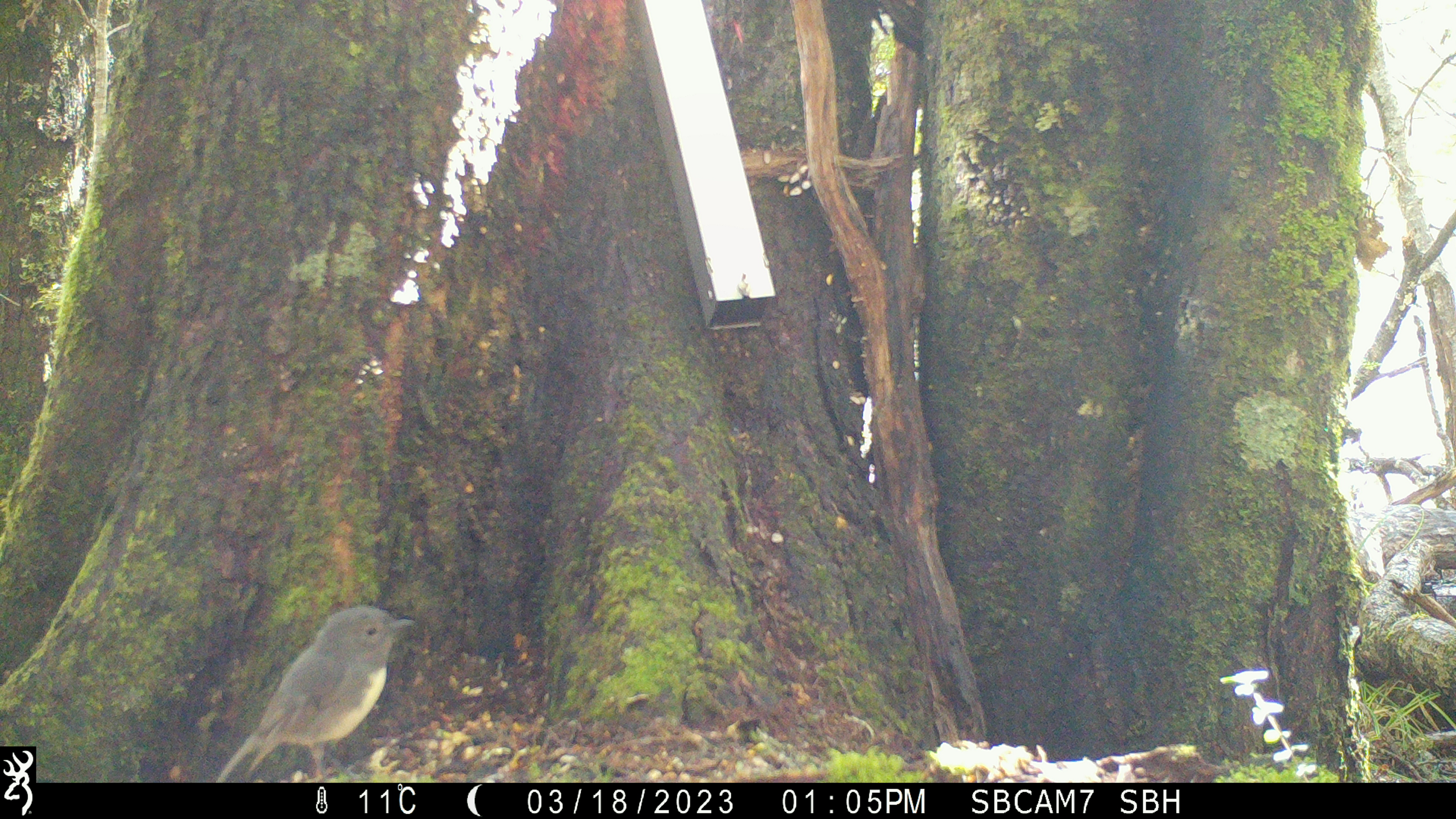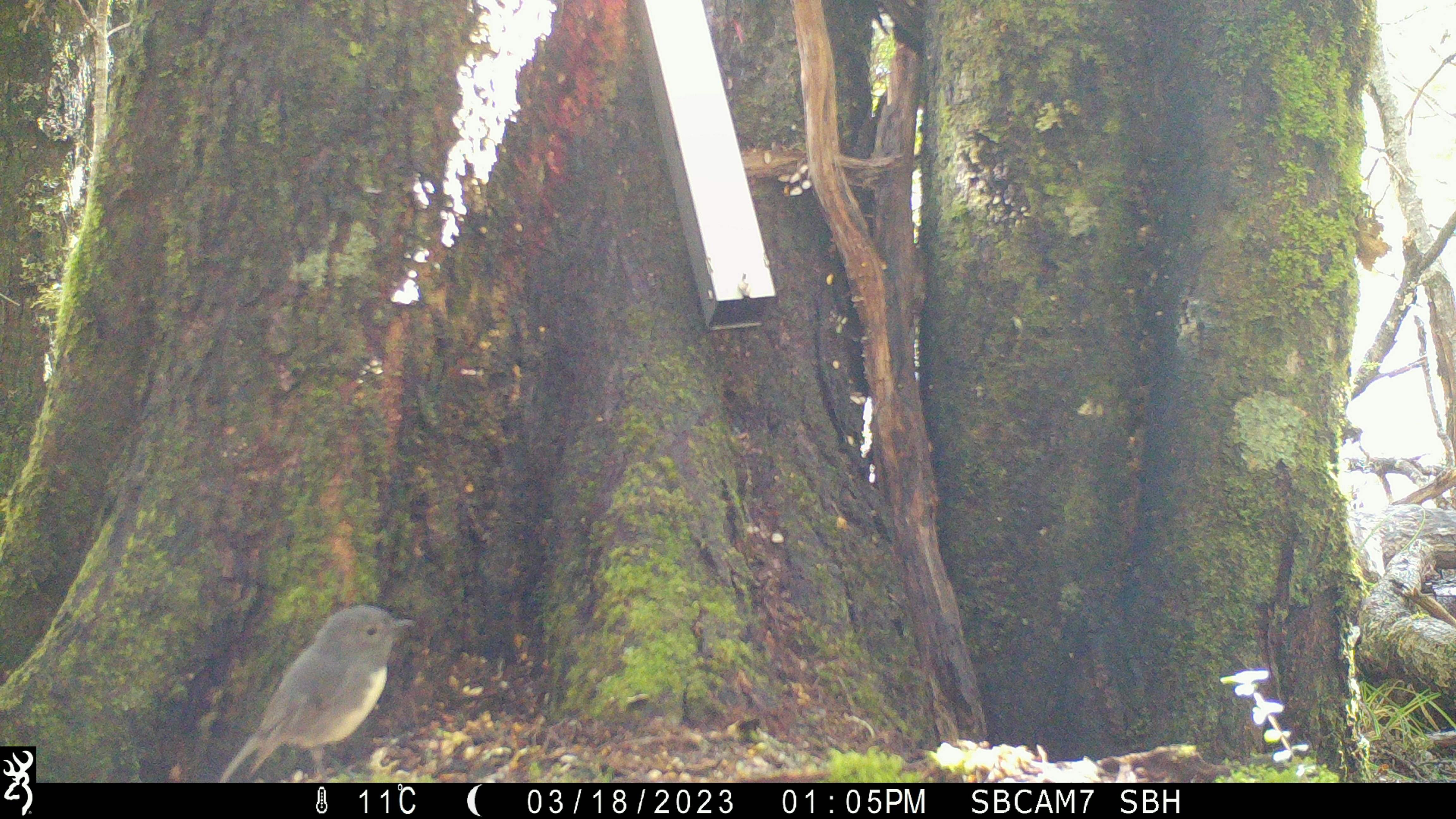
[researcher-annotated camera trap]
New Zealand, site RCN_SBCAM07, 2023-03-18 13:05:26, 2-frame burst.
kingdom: Animalia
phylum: Chordata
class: Aves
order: Passeriformes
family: Petroicidae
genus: Petroica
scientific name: Petroica australis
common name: new zealand robin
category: robin